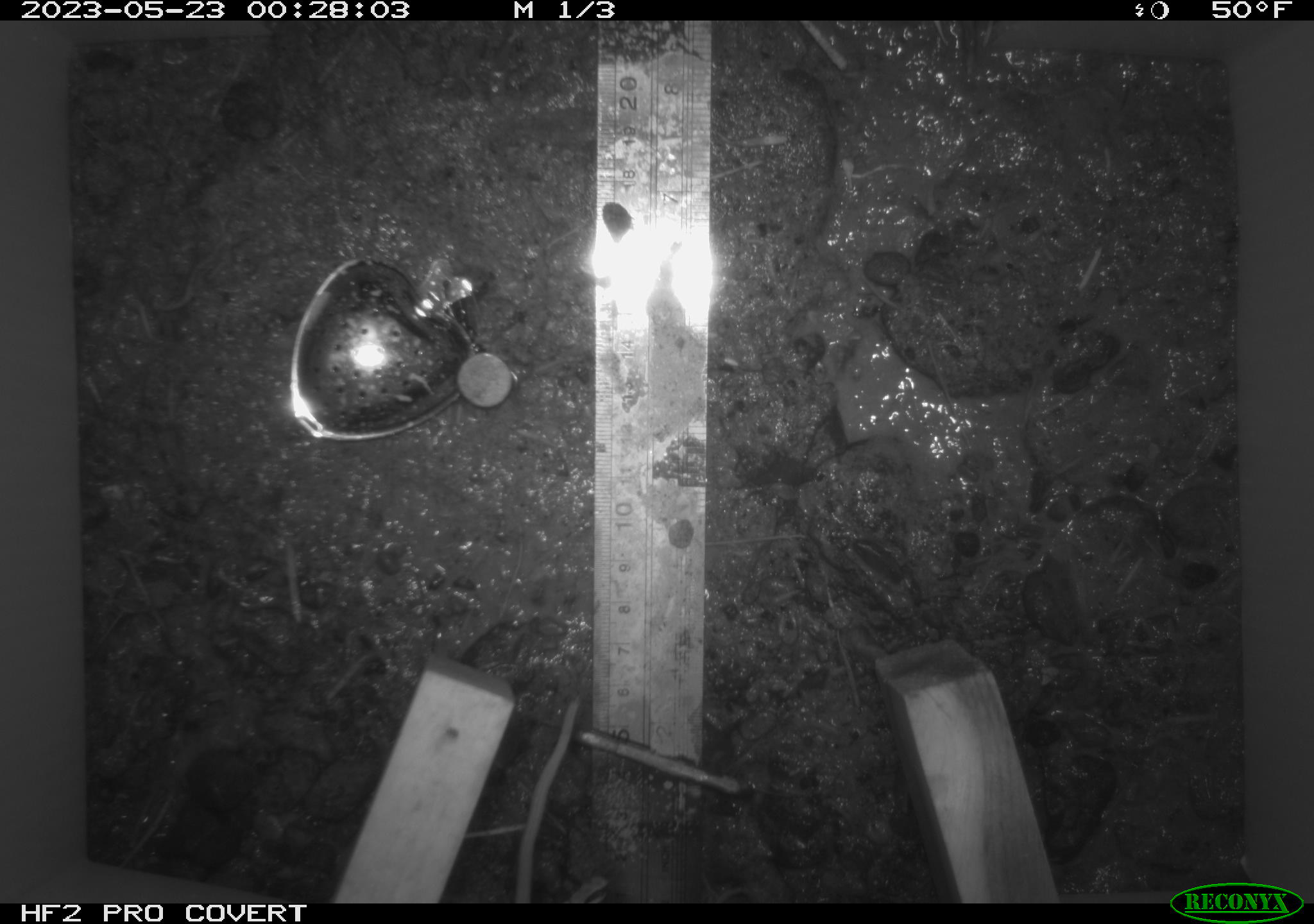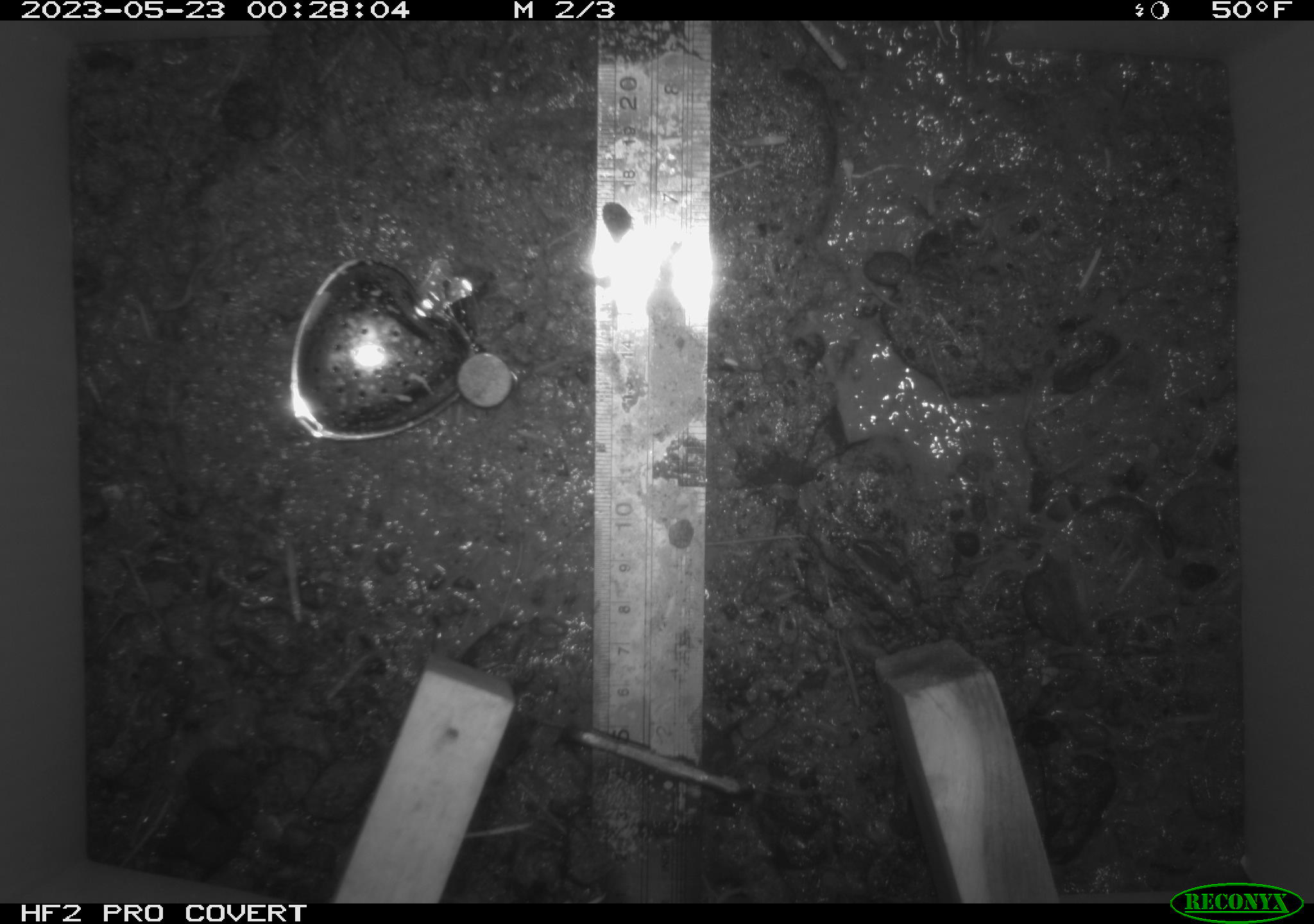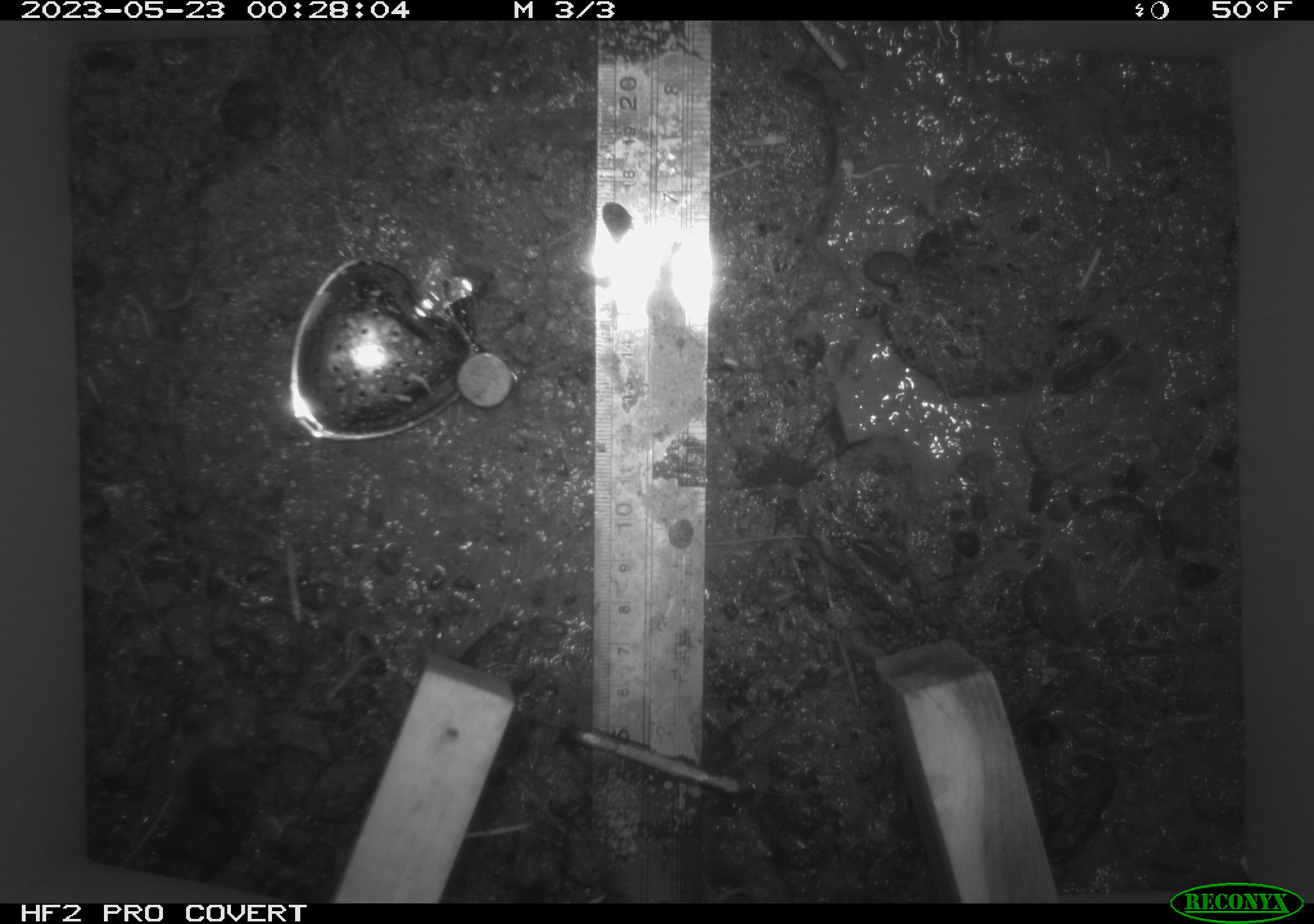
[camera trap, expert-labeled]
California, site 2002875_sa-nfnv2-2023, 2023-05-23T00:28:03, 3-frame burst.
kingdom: Animalia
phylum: Chordata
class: Mammalia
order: Rodentia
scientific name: Rodentia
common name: mouse species